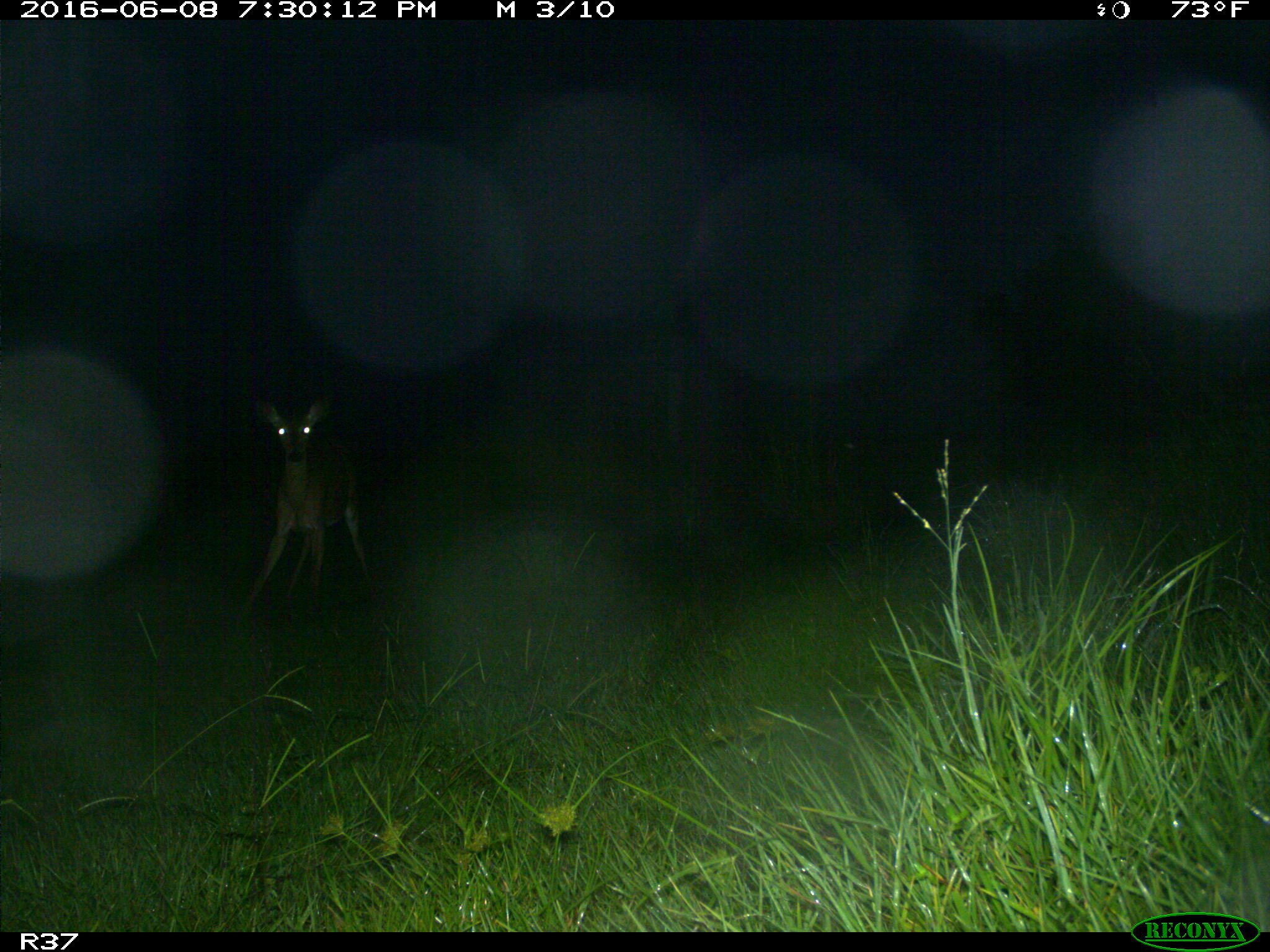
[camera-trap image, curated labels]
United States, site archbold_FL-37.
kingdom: Animalia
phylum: Chordata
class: Mammalia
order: Artiodactyla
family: Cervidae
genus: Odocoileus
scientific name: Odocoileus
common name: deer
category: unidentified deer